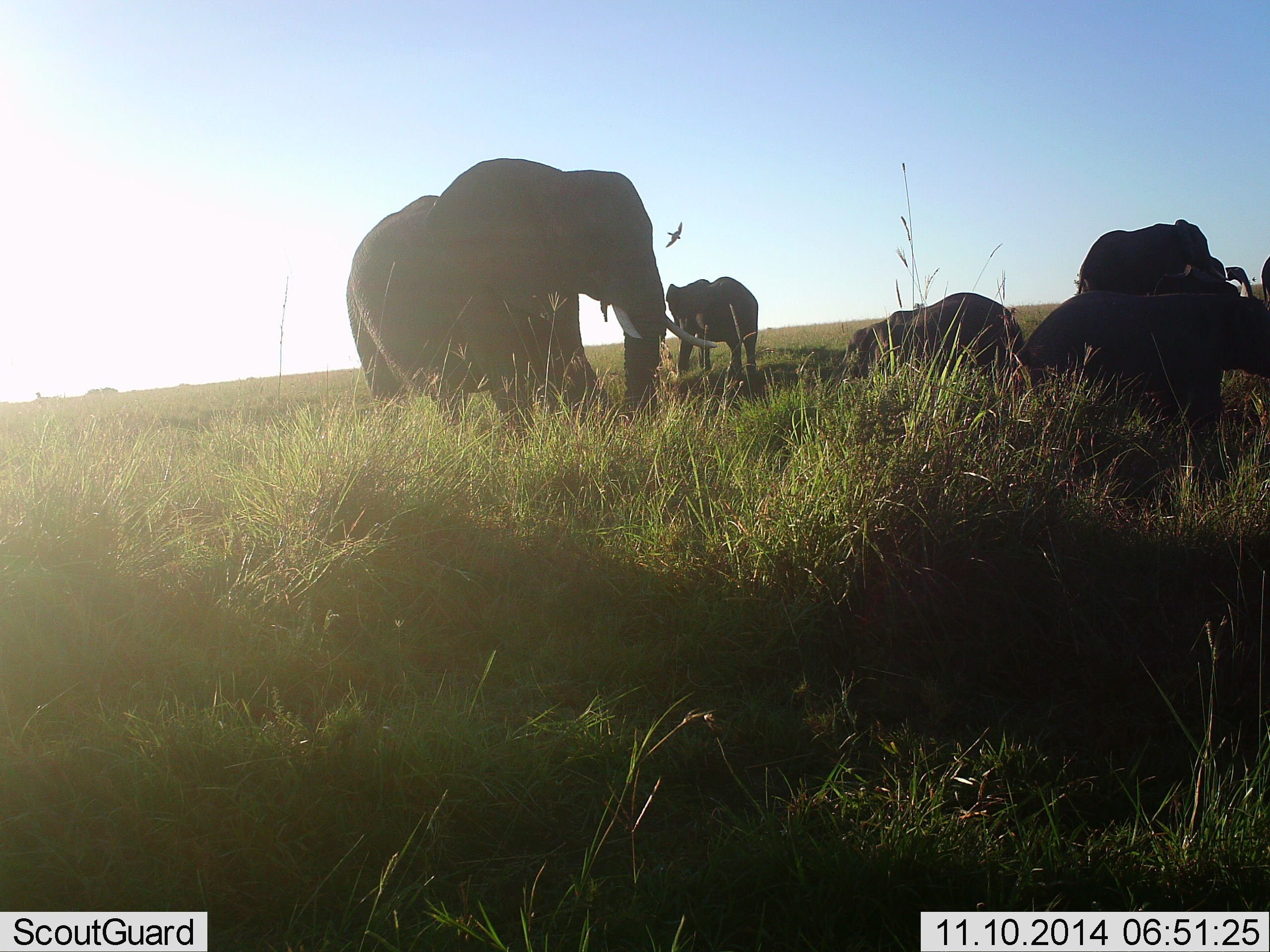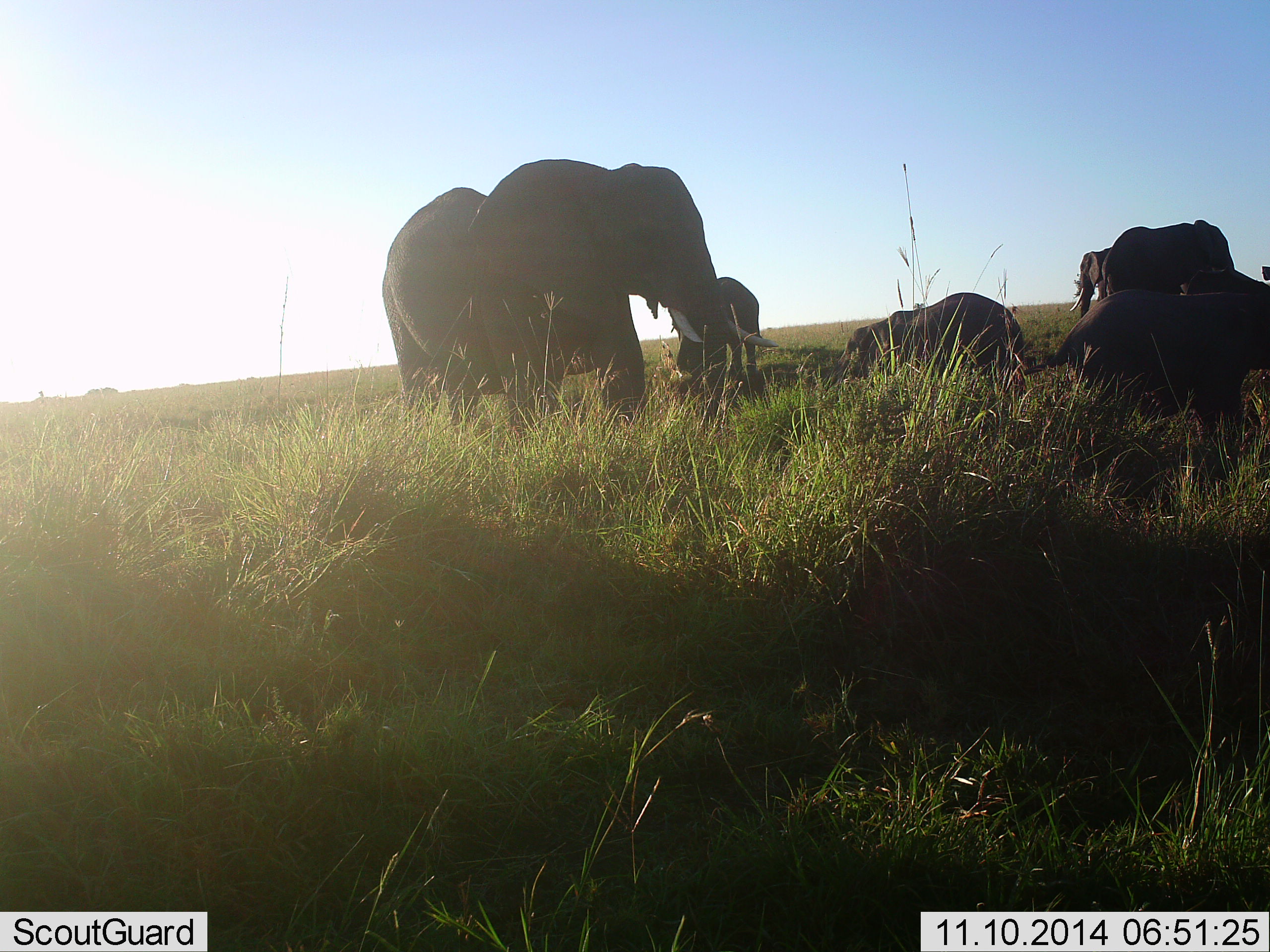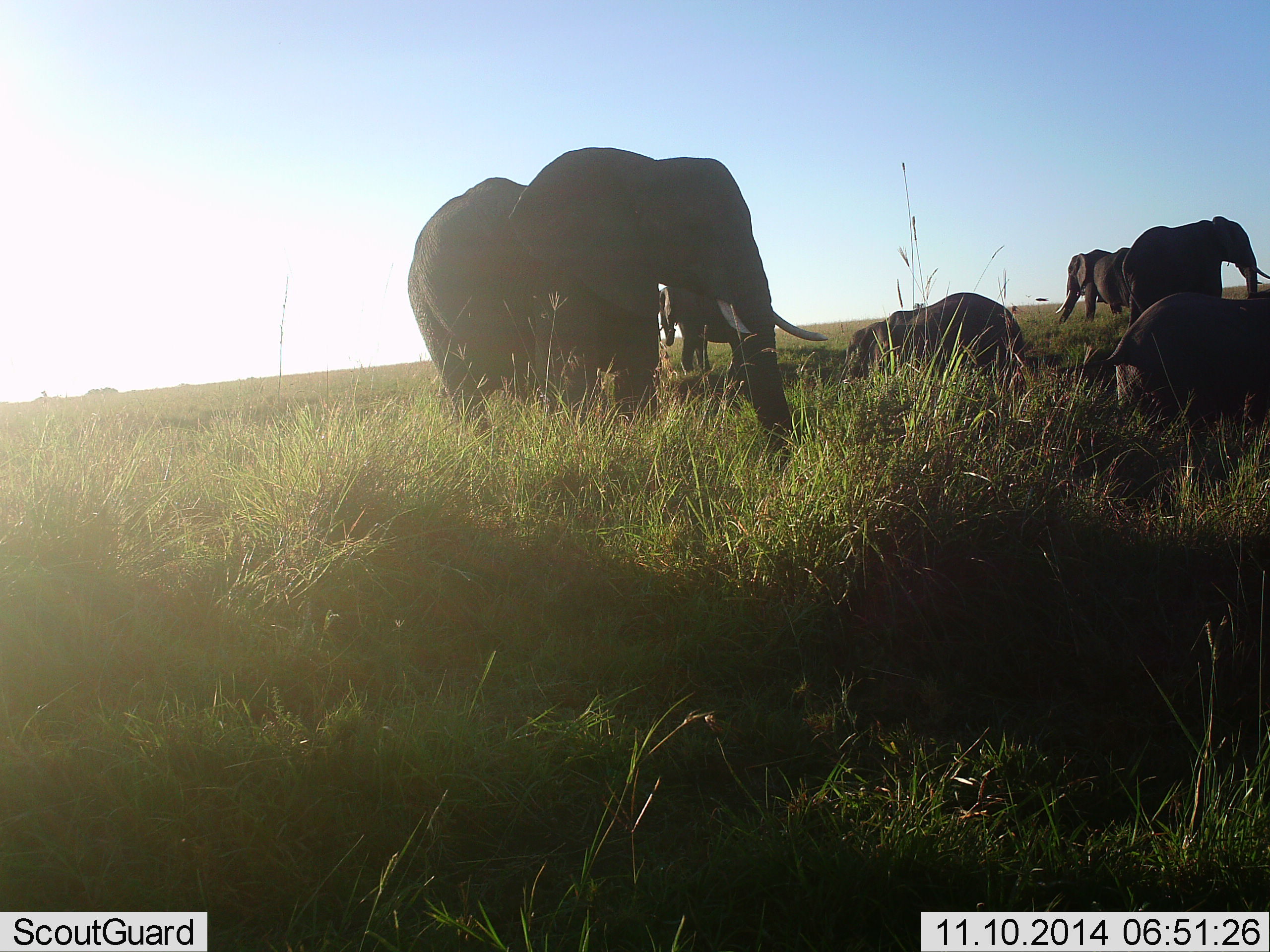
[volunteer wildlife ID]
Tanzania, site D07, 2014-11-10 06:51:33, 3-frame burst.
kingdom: Animalia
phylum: Chordata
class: Mammalia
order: Proboscidea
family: Elephantidae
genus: Loxodonta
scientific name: Loxodonta africana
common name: african bush elephant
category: elephant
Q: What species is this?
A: Elephant (african bush elephant) (Loxodonta africana).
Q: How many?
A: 7.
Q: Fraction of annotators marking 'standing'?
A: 93%.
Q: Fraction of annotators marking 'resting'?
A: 71%.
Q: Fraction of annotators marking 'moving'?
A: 79%.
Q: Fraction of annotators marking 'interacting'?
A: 14%.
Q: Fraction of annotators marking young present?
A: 43%.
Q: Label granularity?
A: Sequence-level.